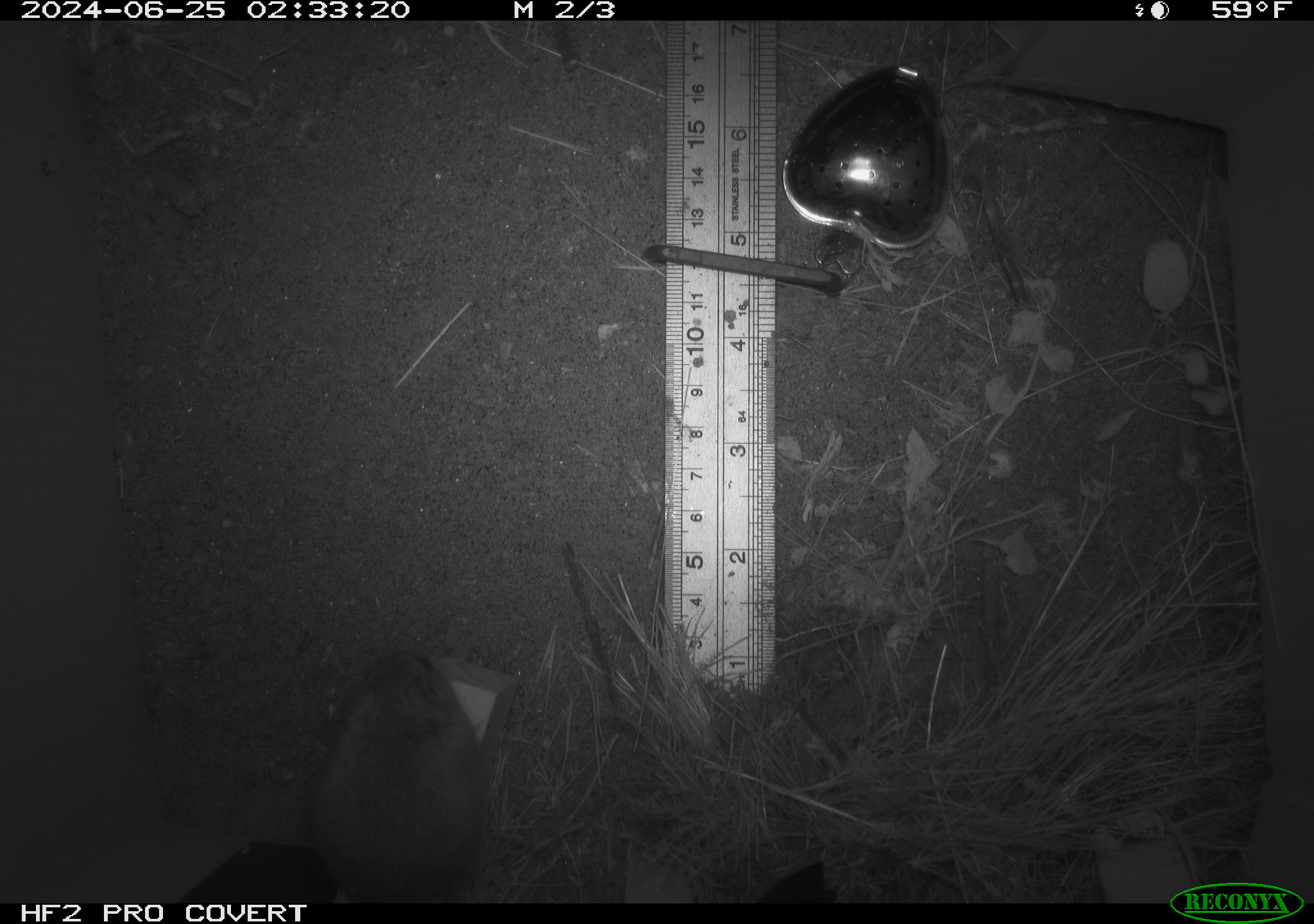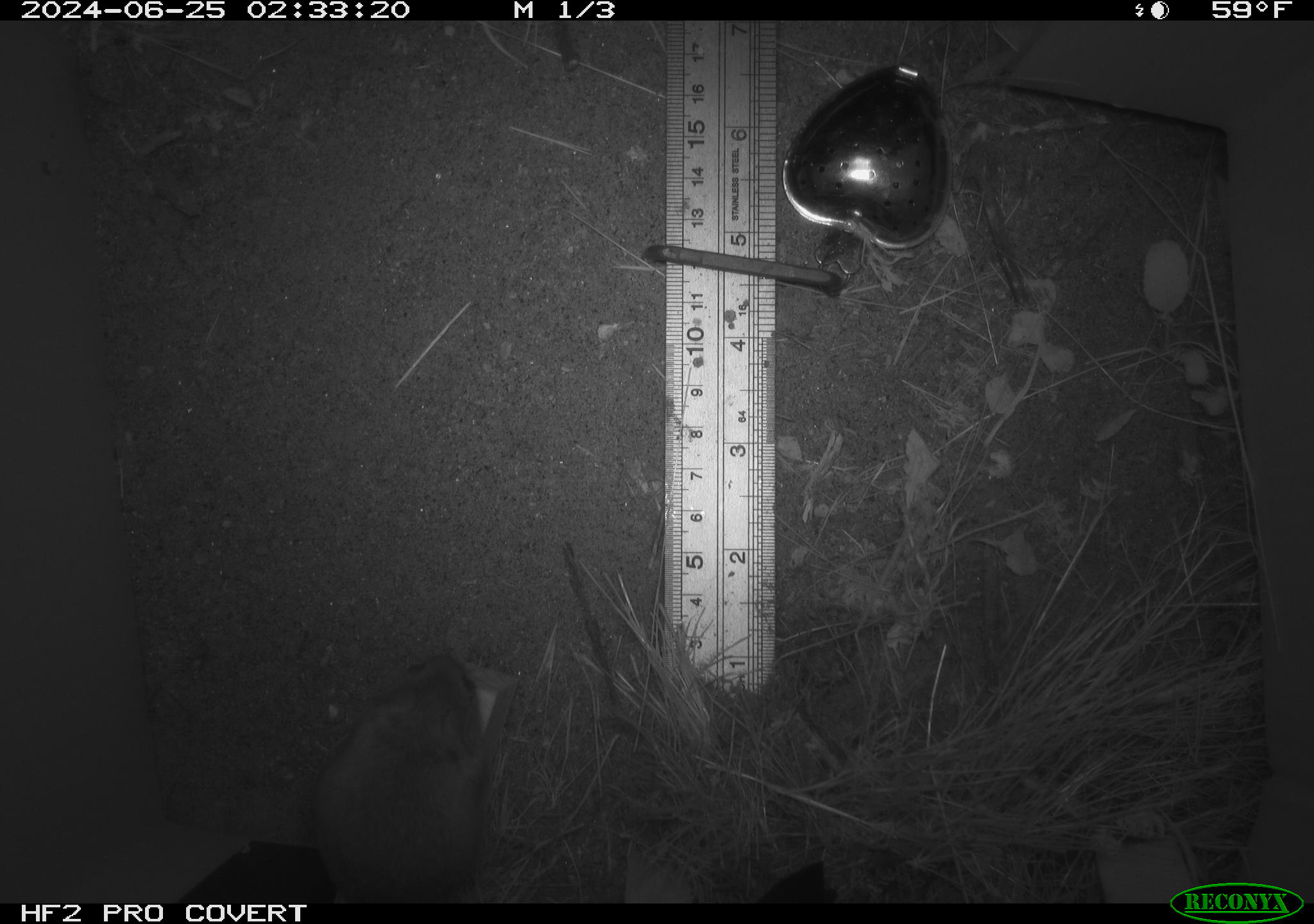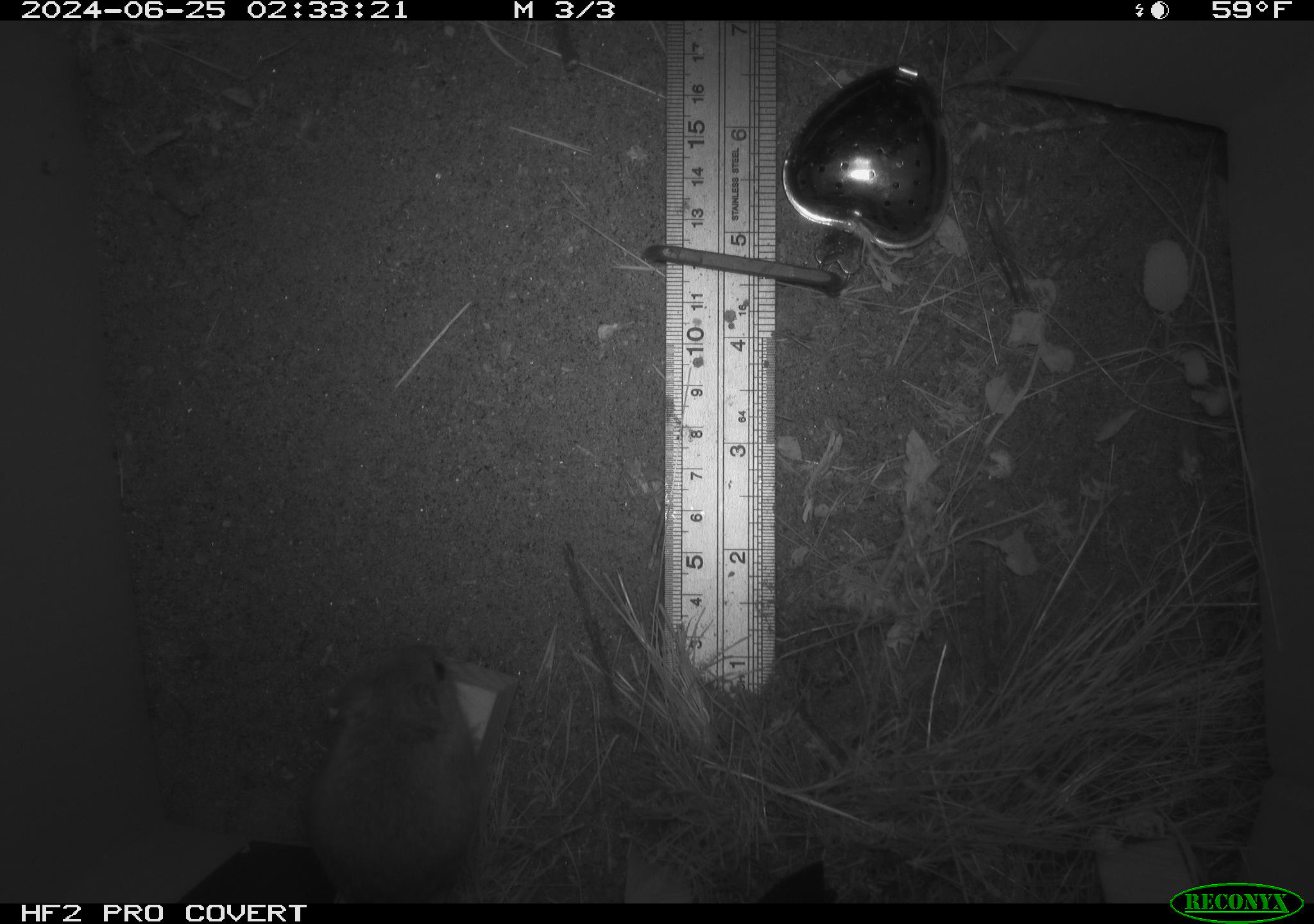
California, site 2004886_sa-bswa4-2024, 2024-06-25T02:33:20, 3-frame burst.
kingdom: Animalia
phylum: Chordata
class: Mammalia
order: Rodentia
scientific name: Rodentia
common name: rodent